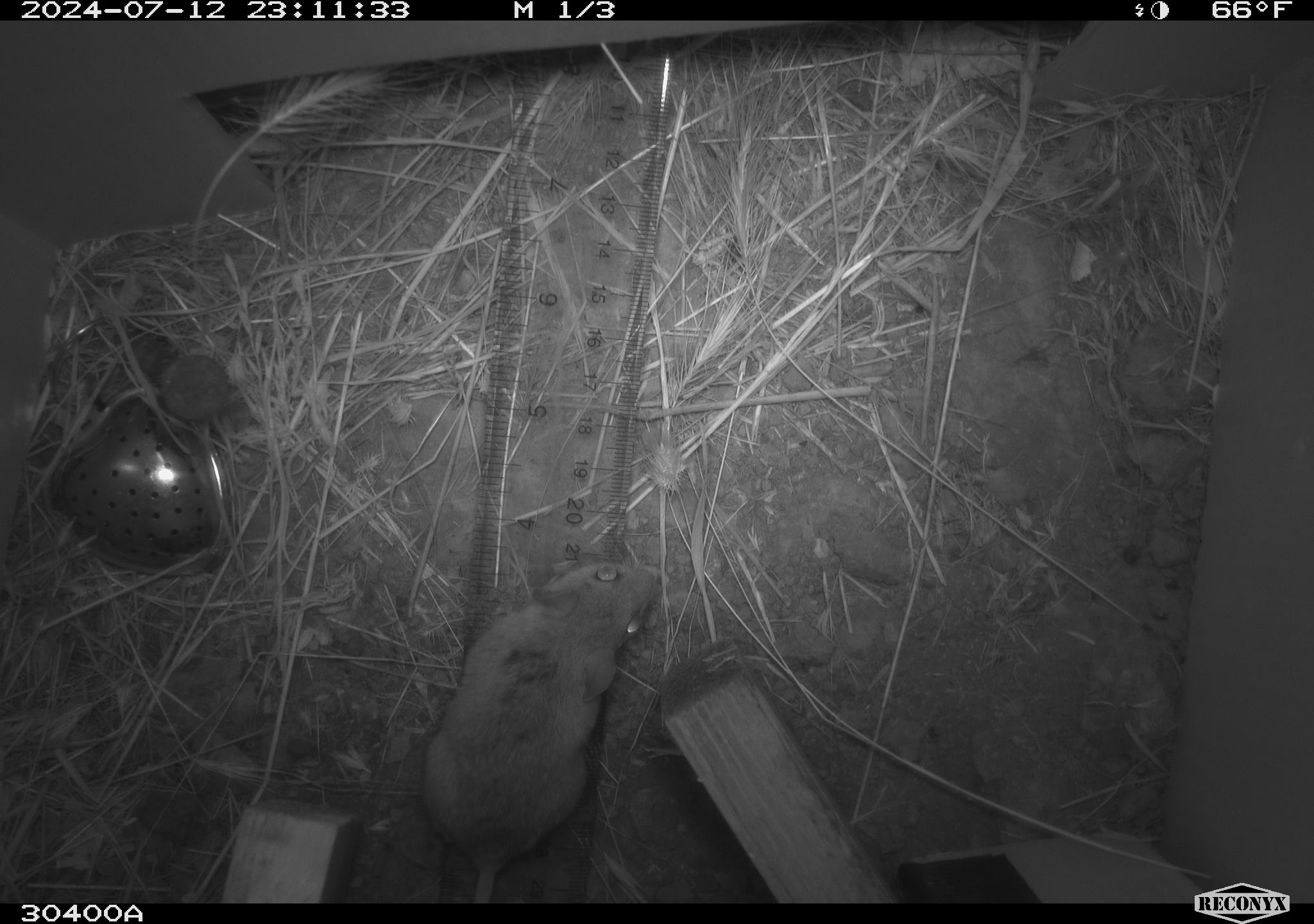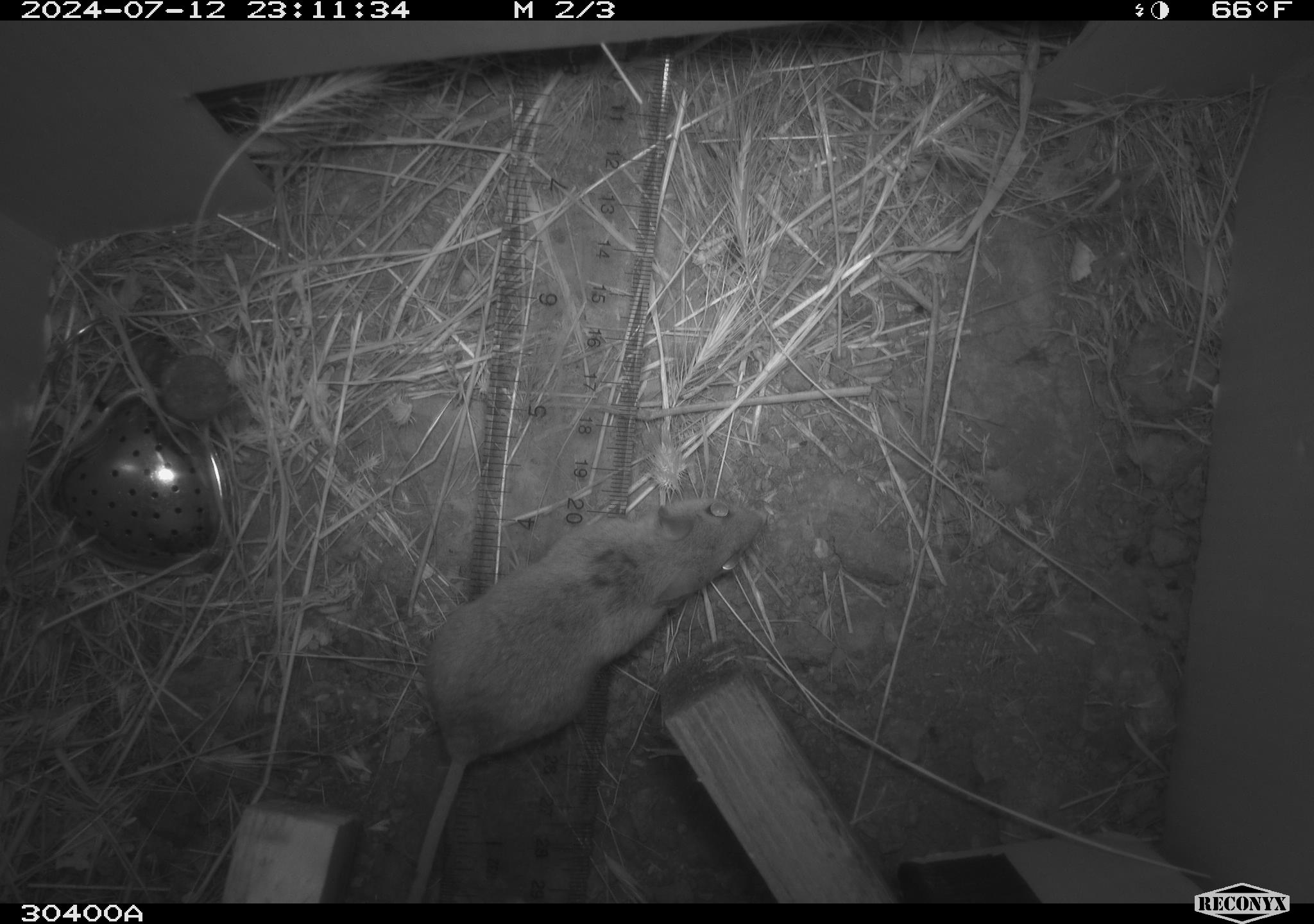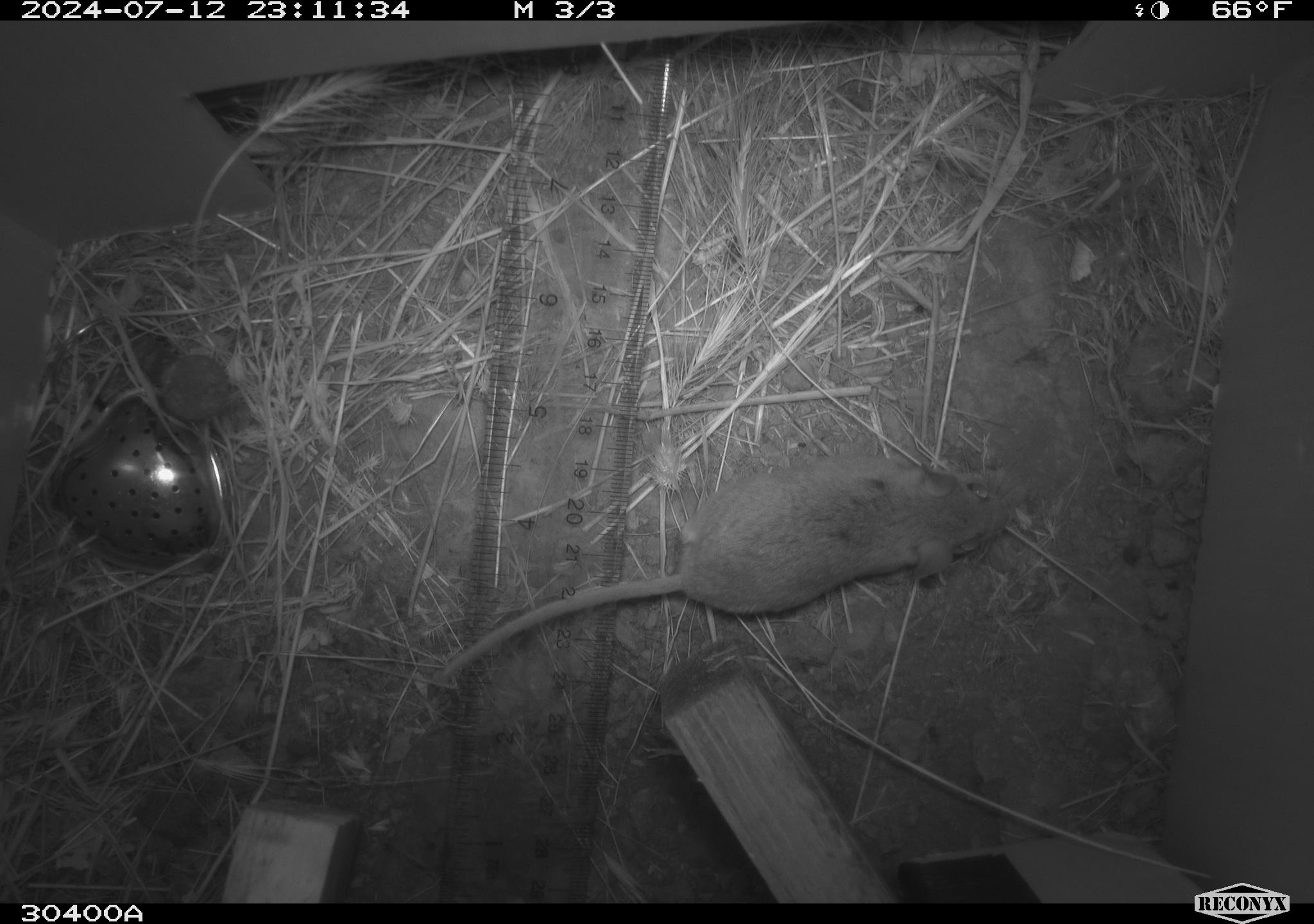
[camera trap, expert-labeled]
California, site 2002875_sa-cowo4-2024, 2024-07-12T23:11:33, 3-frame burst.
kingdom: Animalia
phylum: Chordata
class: Mammalia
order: Rodentia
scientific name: Rodentia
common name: rodent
Rodent (Rodentia).